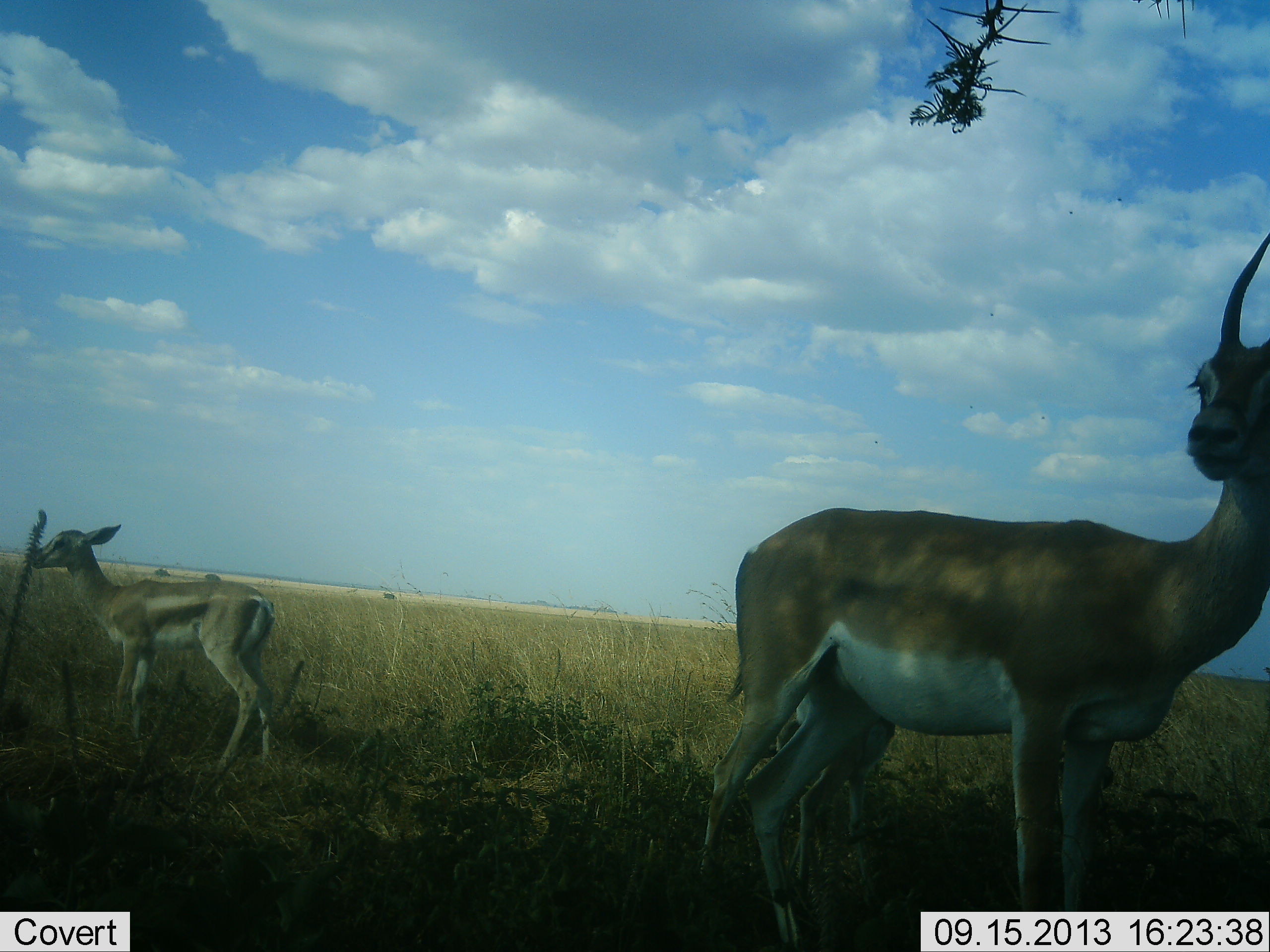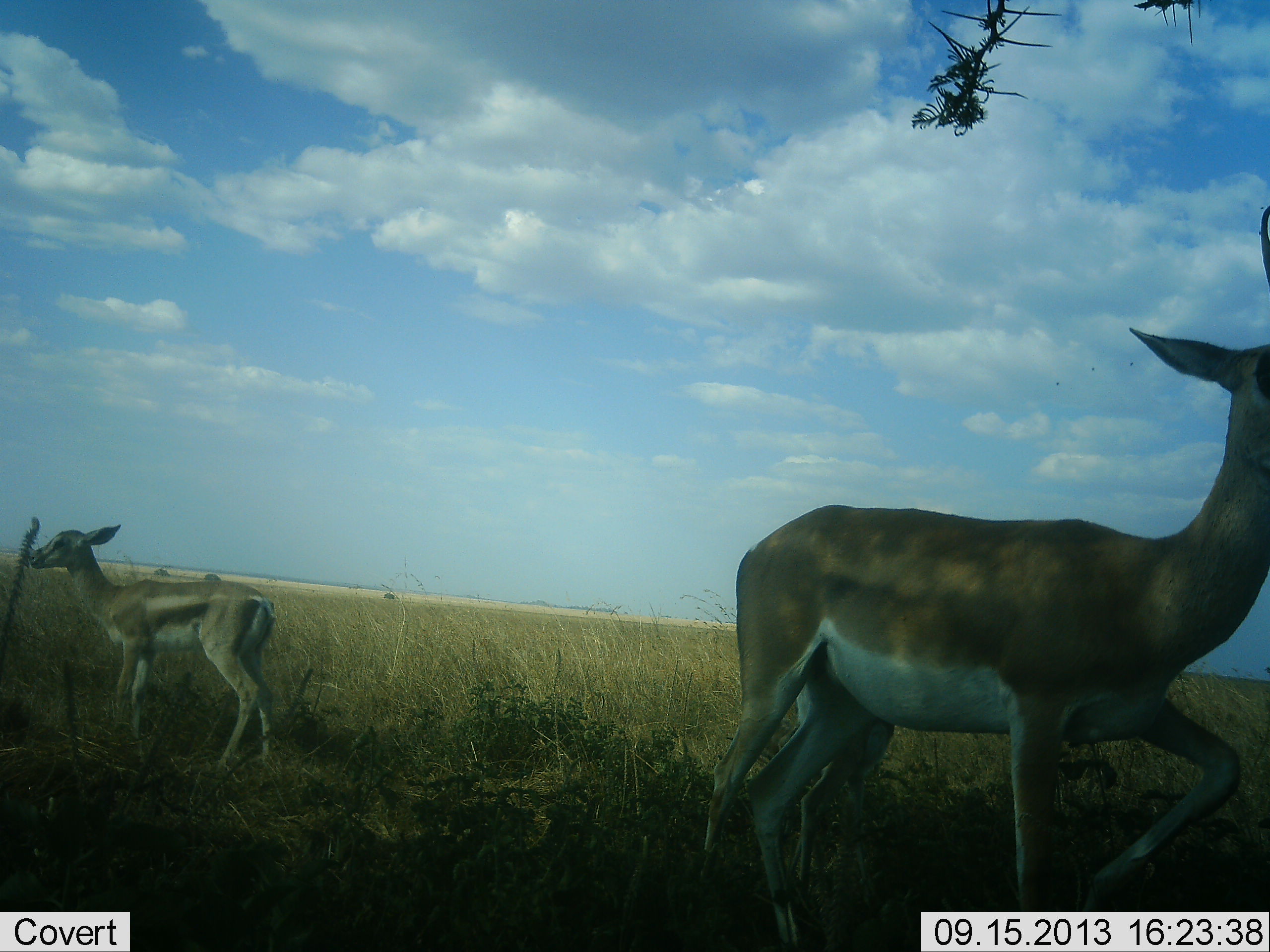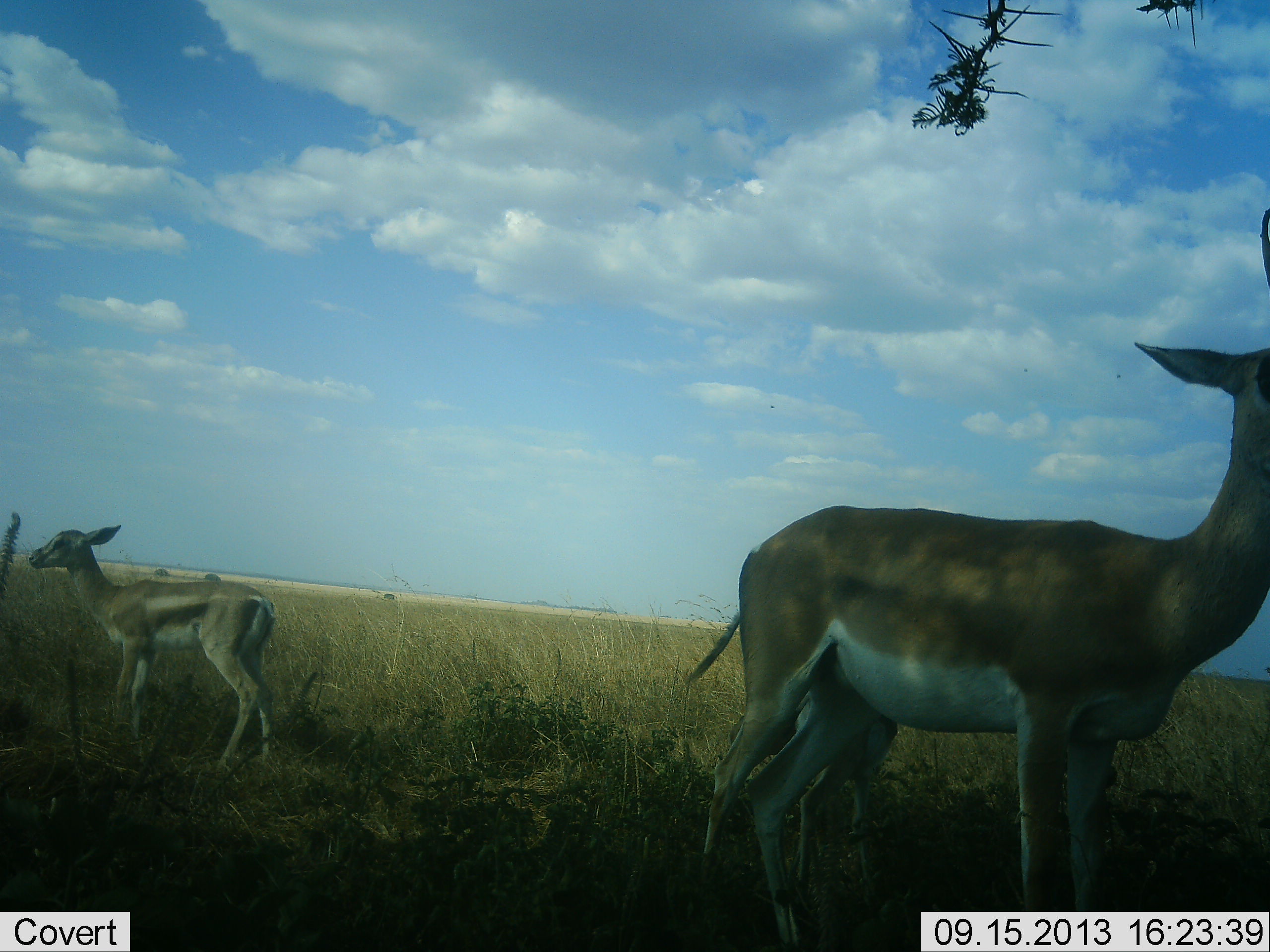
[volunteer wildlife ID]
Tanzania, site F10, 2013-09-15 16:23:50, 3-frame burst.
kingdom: Animalia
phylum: Chordata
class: Mammalia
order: Artiodactyla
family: Bovidae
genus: Nanger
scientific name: Nanger granti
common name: grant's gazelle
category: gazellegrants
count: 2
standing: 100%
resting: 0%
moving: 10%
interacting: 0%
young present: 70%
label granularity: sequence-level